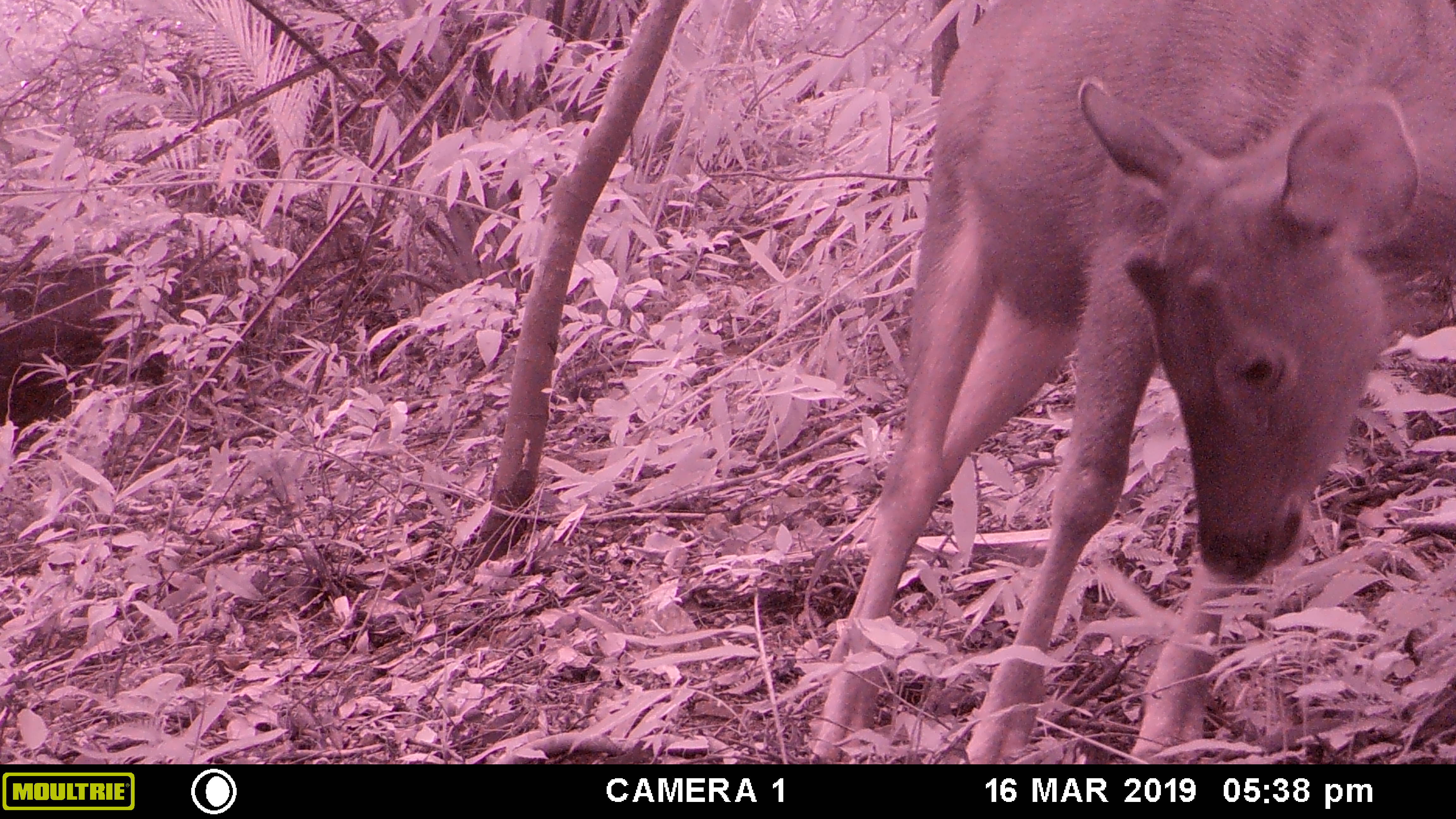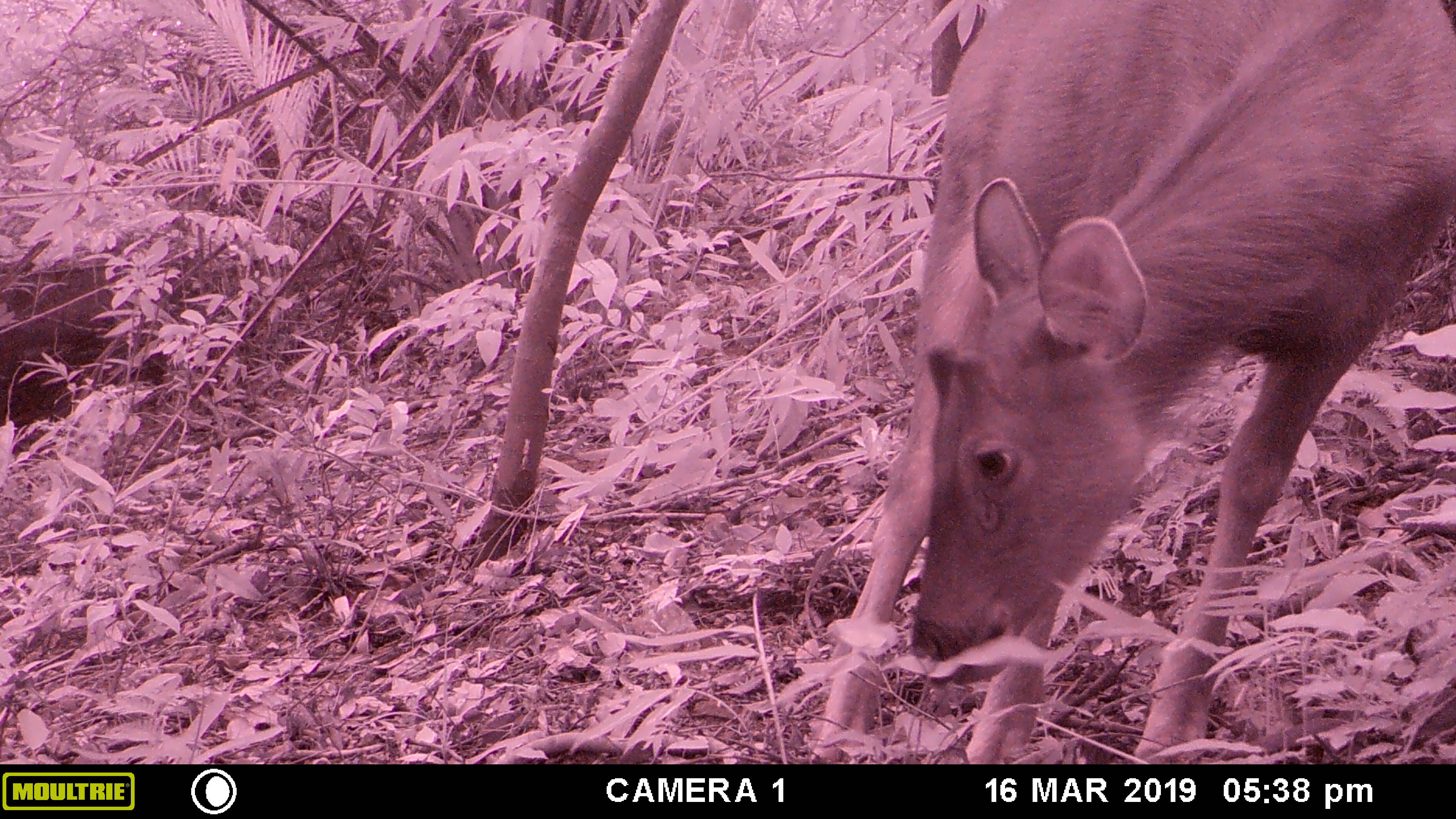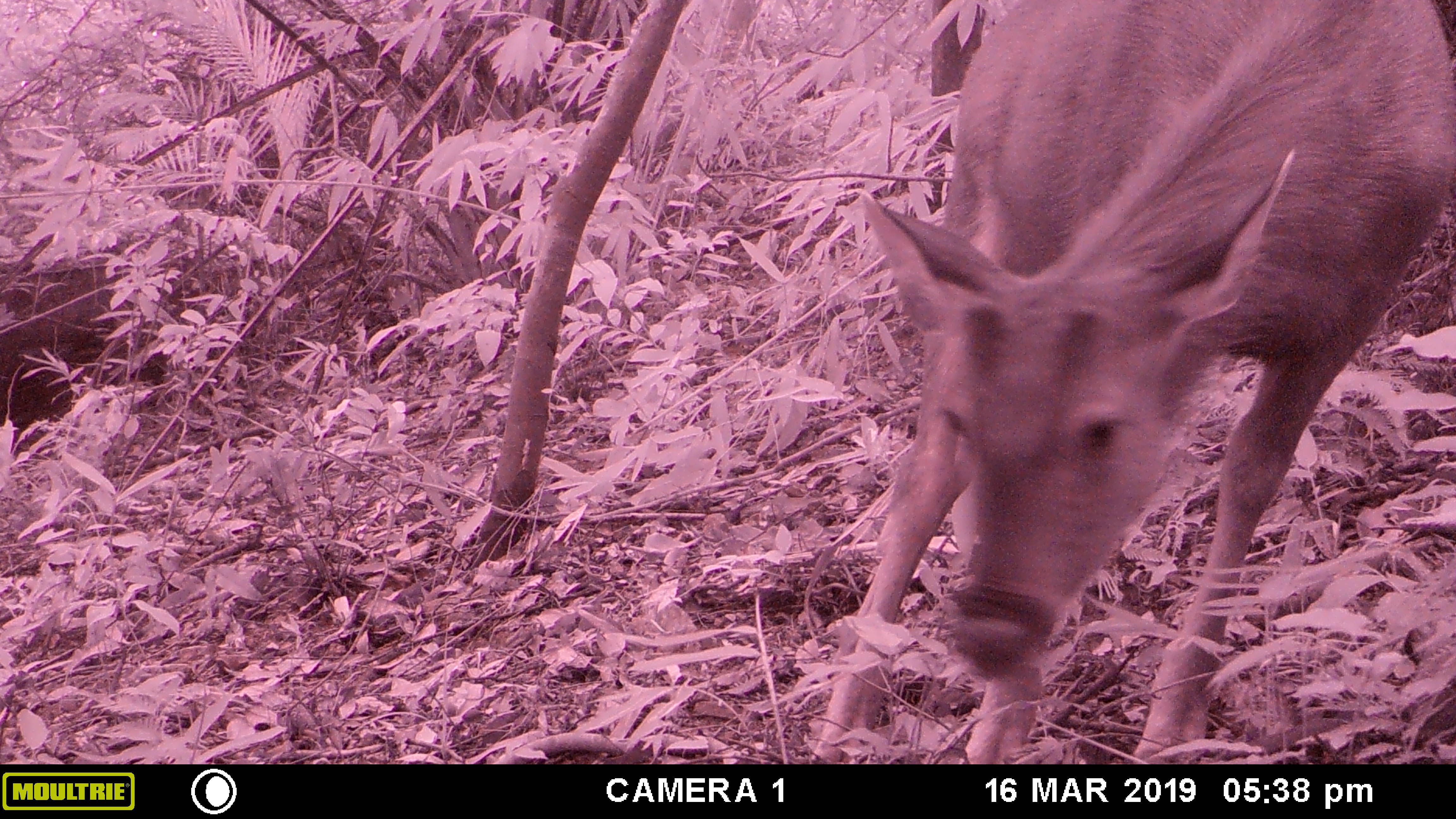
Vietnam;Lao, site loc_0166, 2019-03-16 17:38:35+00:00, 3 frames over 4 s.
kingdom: Animalia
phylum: Chordata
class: Mammalia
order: Artiodactyla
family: Cervidae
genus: Rusa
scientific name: Rusa unicolor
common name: sambar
Sambar (Rusa unicolor). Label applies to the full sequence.